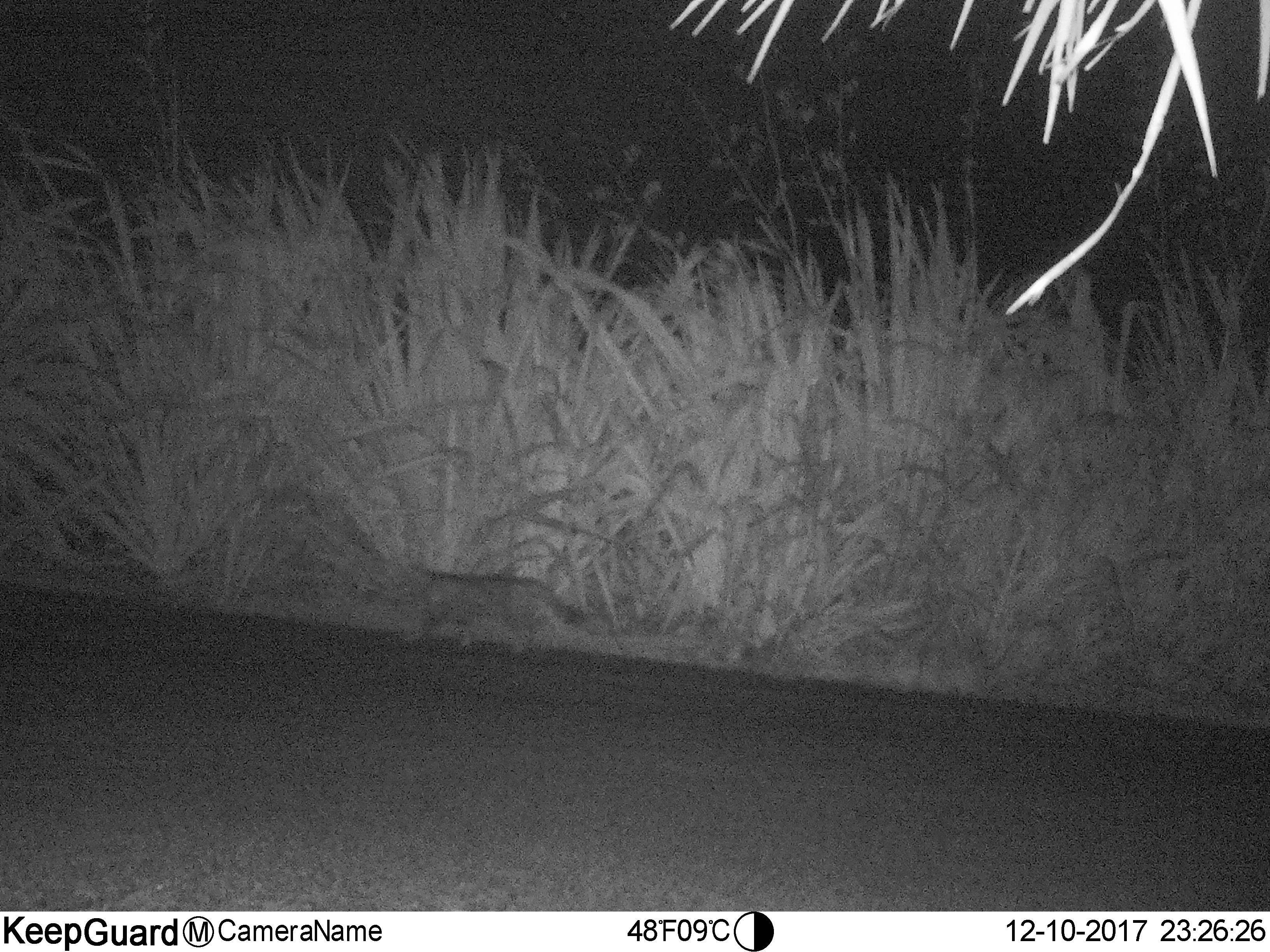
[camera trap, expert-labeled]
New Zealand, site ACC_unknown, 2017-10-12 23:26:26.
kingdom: Animalia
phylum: Chordata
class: Mammalia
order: Carnivora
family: Felidae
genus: Felis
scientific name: Felis catus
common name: domestic cat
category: cat